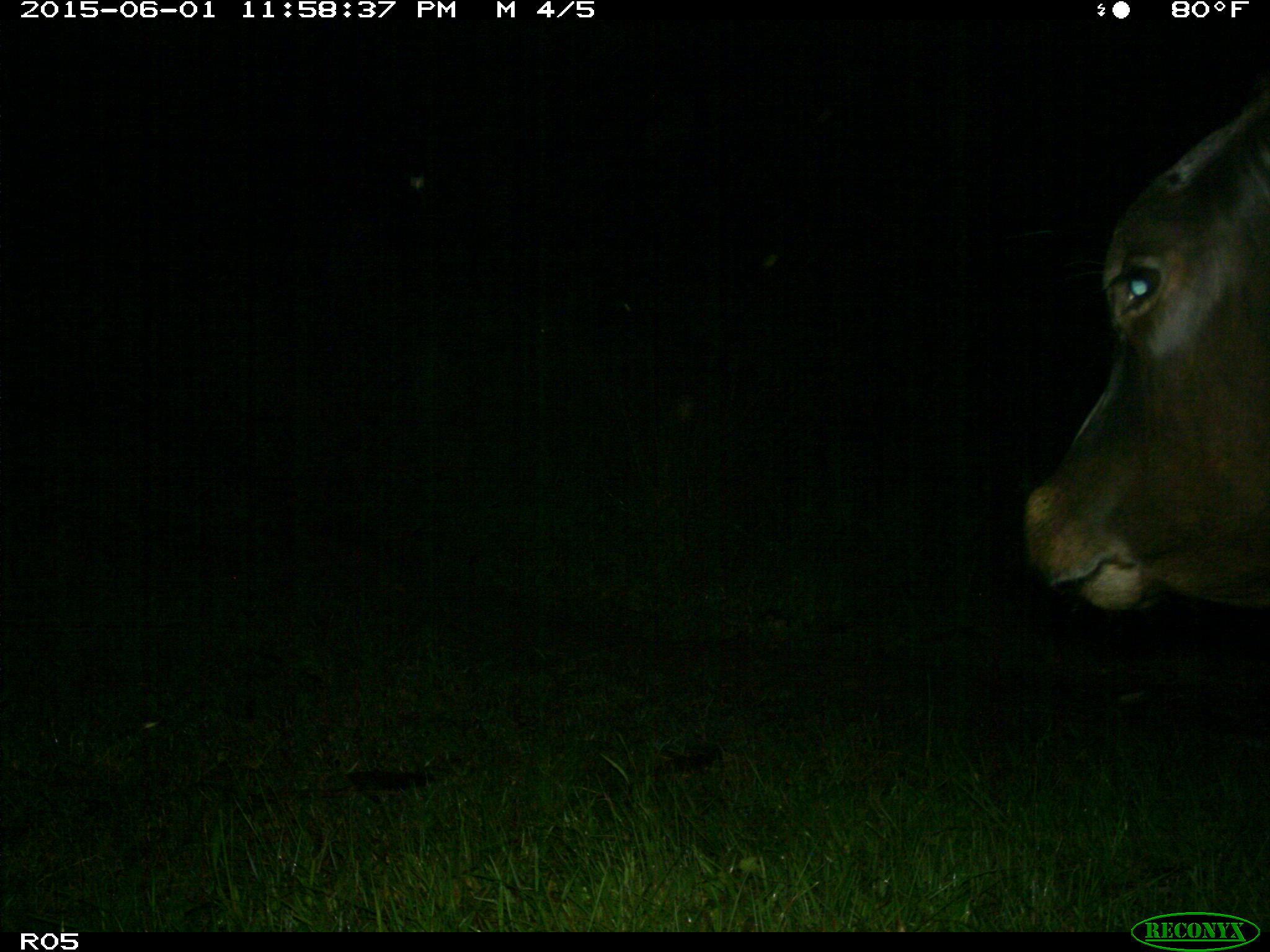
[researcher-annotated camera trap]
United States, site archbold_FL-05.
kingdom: Animalia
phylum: Chordata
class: Mammalia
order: Artiodactyla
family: Bovidae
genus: Bos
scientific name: Bos taurus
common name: domestic cow